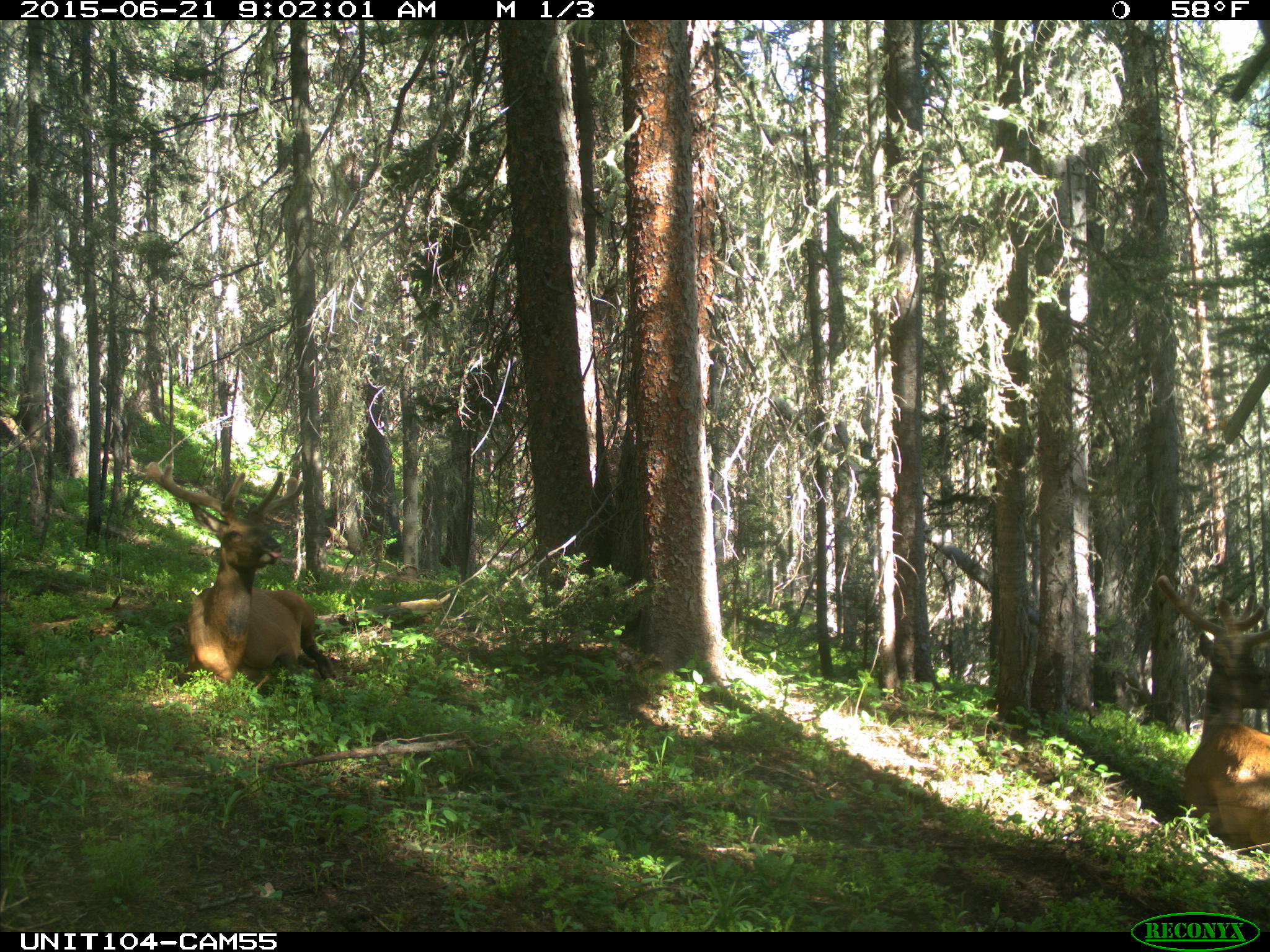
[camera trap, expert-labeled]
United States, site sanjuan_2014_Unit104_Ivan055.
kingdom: Animalia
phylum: Chordata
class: Mammalia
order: Artiodactyla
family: Cervidae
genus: Cervus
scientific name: Cervus elaphus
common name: red deer